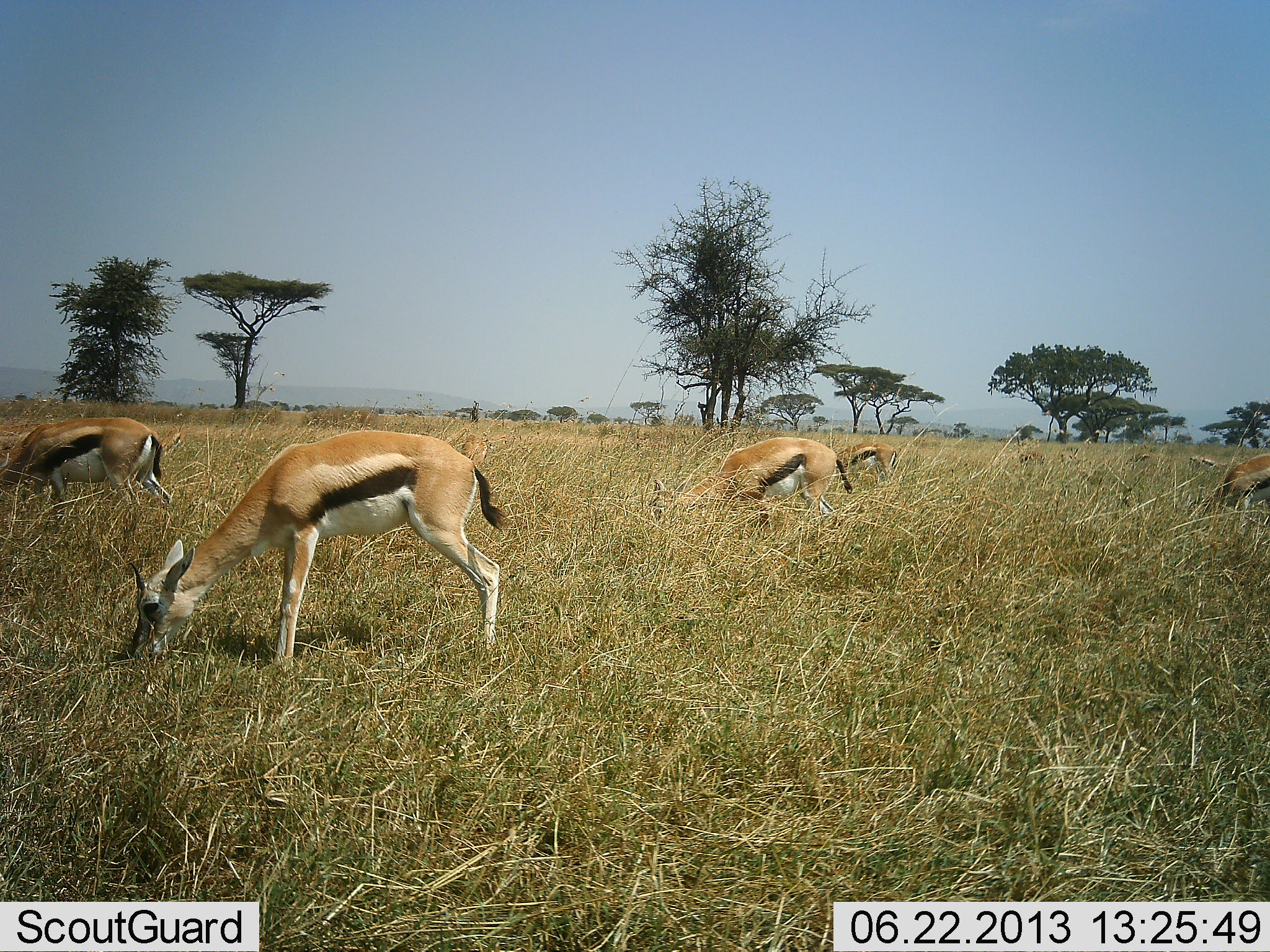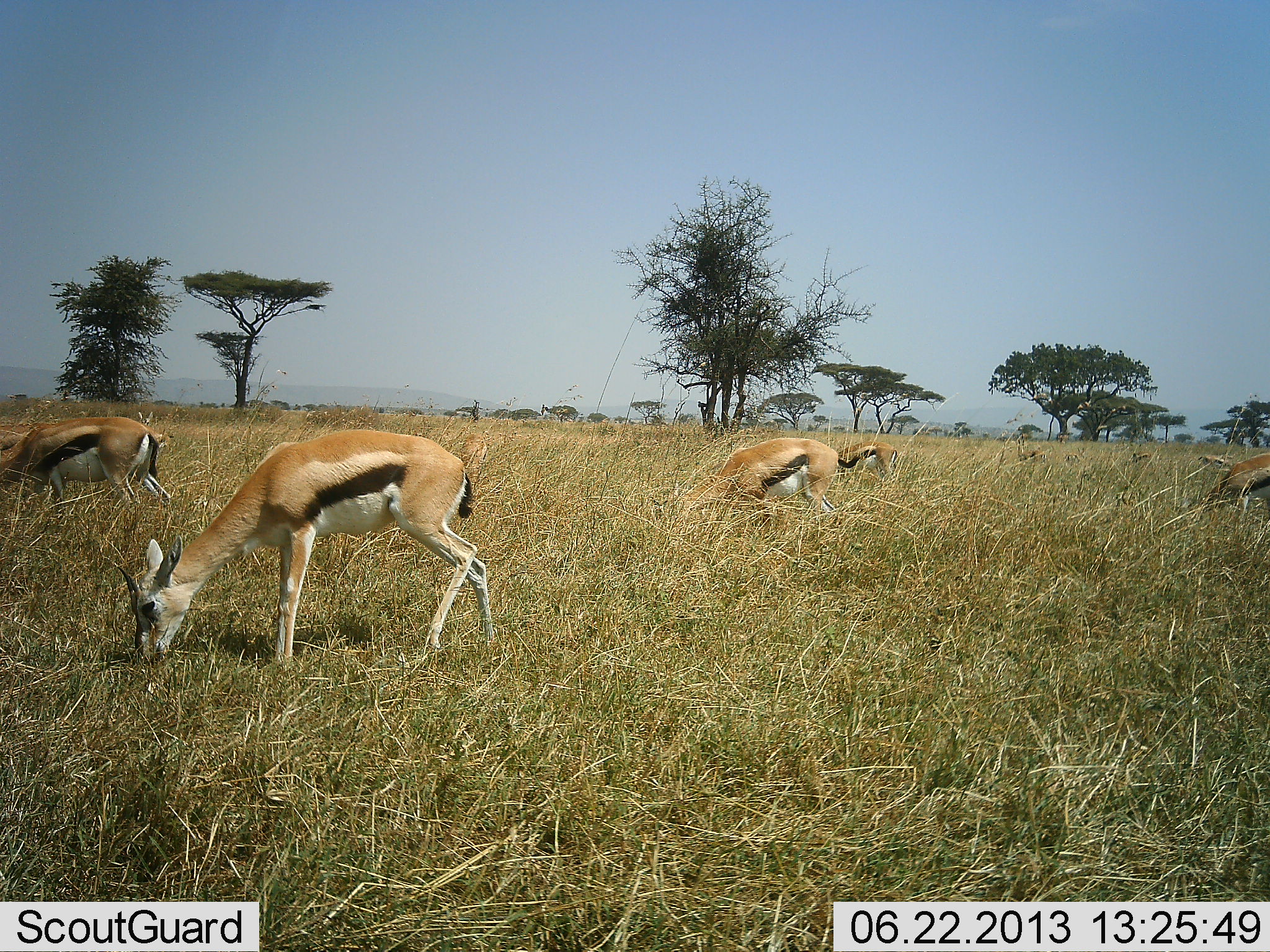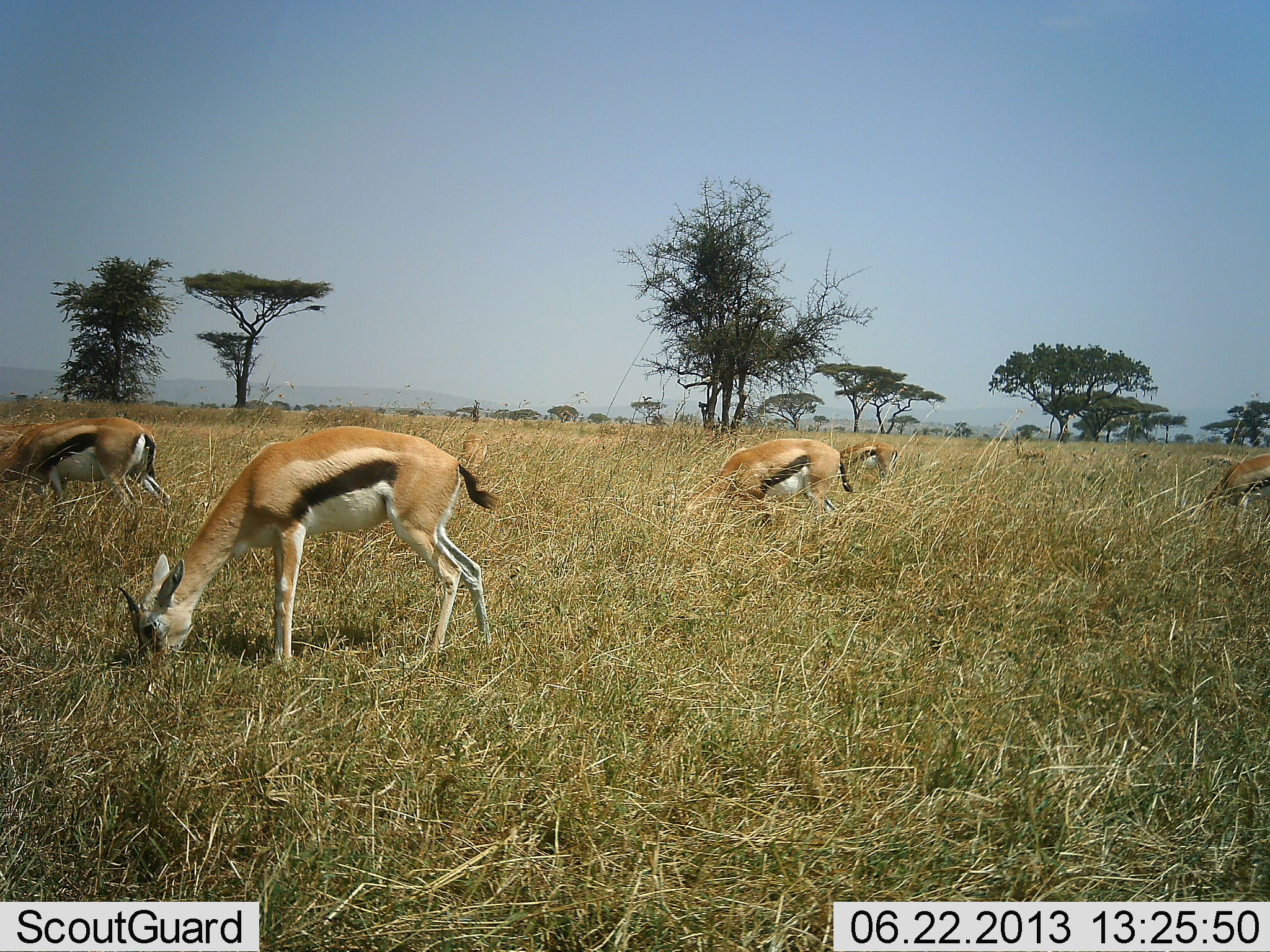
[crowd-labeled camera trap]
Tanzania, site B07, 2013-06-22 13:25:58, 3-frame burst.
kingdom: Animalia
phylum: Chordata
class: Mammalia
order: Artiodactyla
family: Bovidae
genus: Eudorcas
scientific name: Eudorcas thomsonii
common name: thomson's gazelle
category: gazellethomsons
Gazellethomsons (thomson's gazelle) (Eudorcas thomsonii), count 6. Behavior (volunteer vote fractions): standing 27%, resting 0%, moving 0%, interacting 0%. Young present (vote fraction): 0%. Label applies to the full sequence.